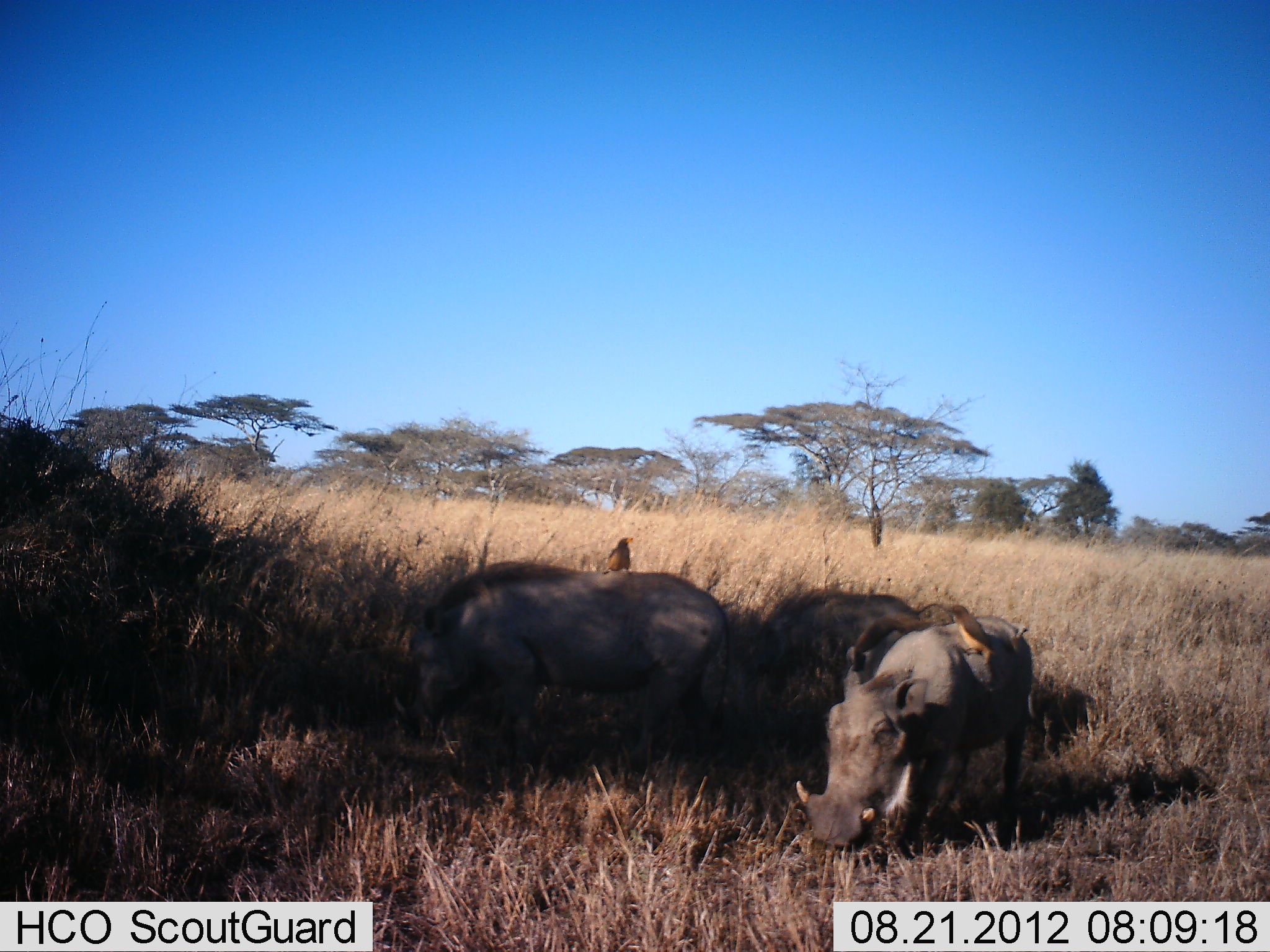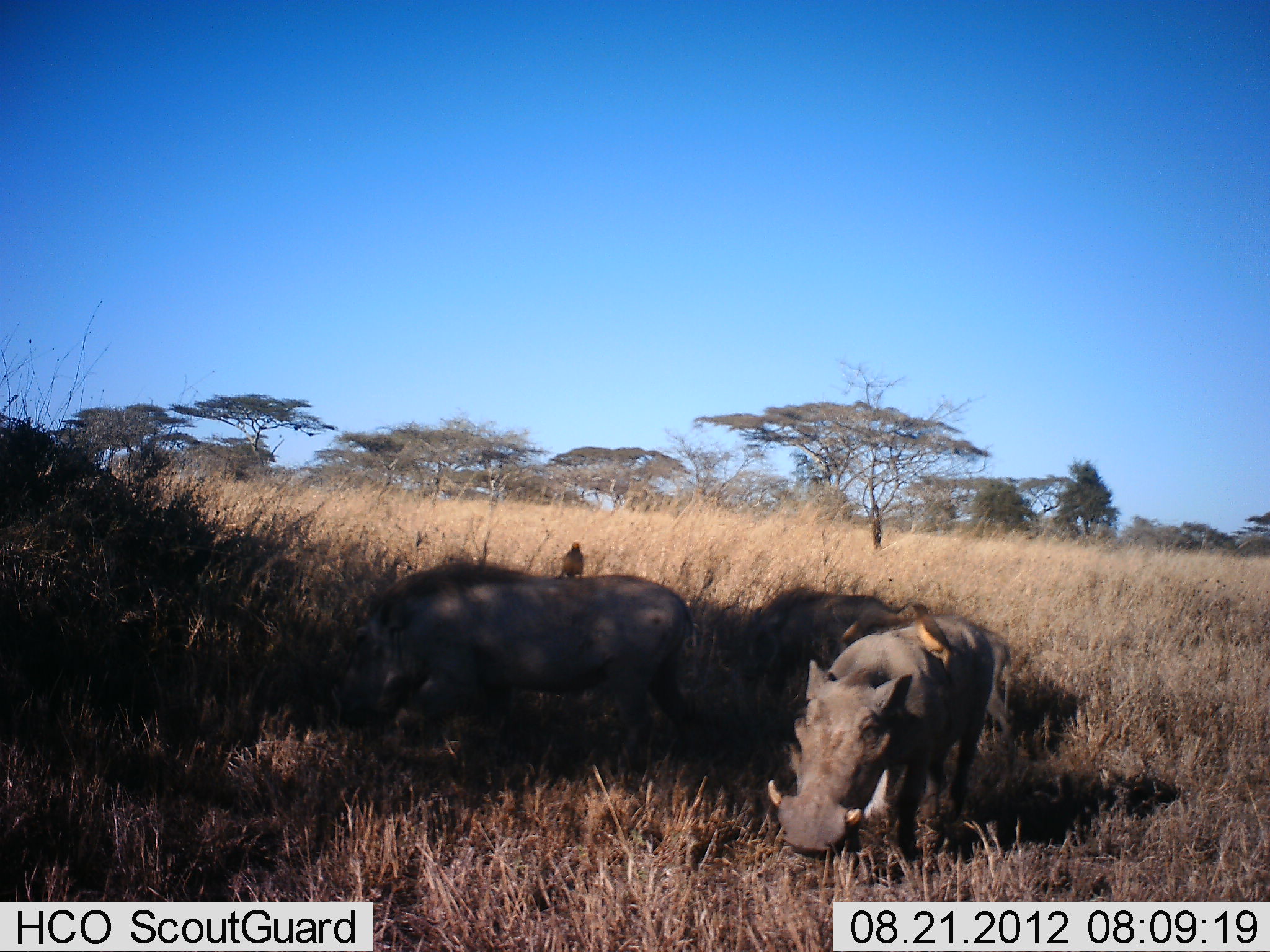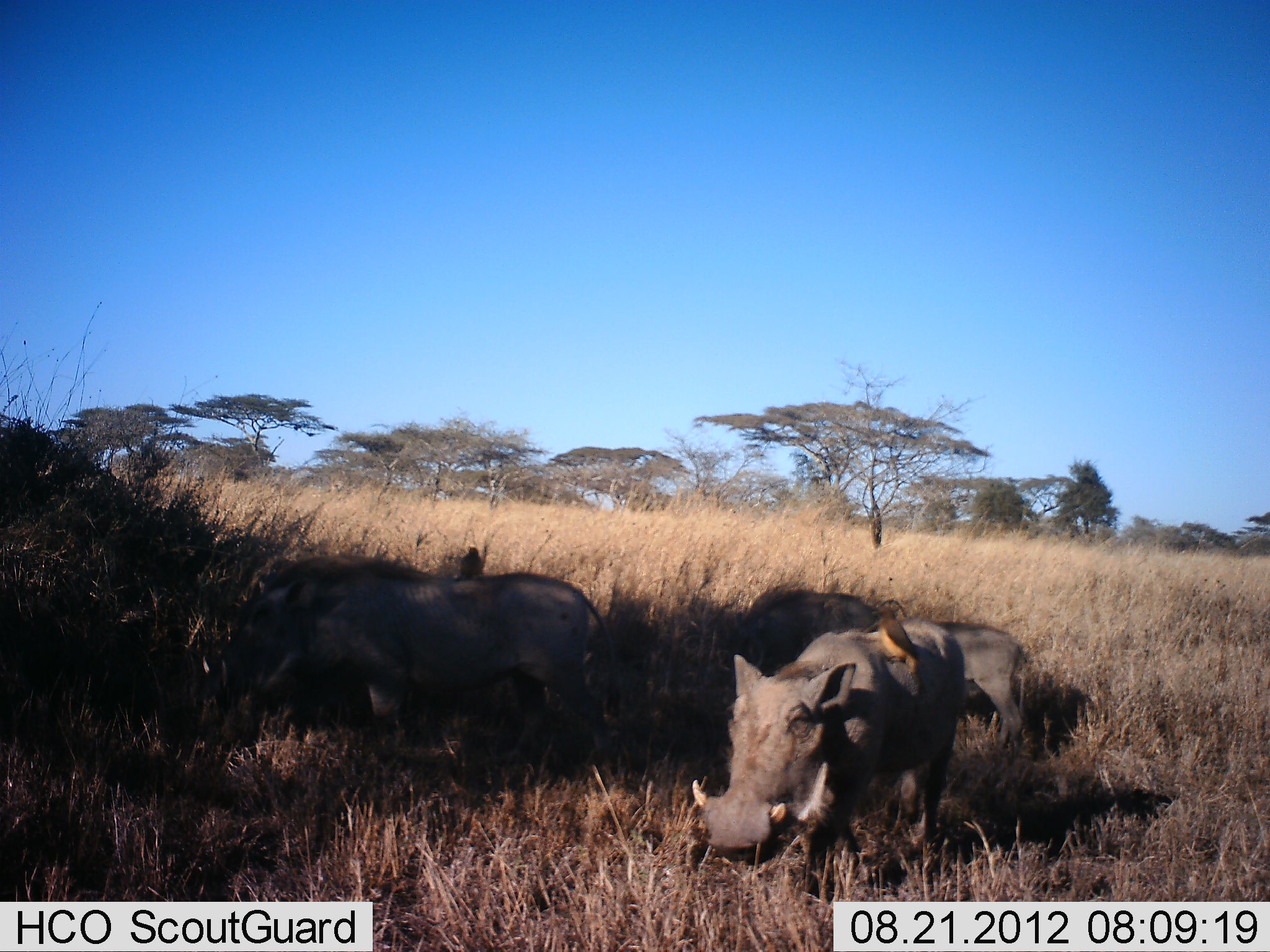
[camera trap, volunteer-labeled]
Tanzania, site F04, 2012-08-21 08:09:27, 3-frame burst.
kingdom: Animalia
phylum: Chordata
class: Aves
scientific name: Aves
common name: bird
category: otherbird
Otherbird (bird) (Aves), count 2. Behavior (volunteer vote fractions): standing 80%, resting 0%, moving 0%, interacting 20%. Young present (vote fraction): 0%. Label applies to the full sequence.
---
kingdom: Animalia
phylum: Chordata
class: Mammalia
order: Artiodactyla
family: Suidae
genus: Phacochoerus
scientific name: Phacochoerus africanus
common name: warthog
Warthog (Phacochoerus africanus), count 3. Behavior (volunteer vote fractions): standing 18%, resting 0%, moving 53%, interacting 0%. Young present (vote fraction): 0%. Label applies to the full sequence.